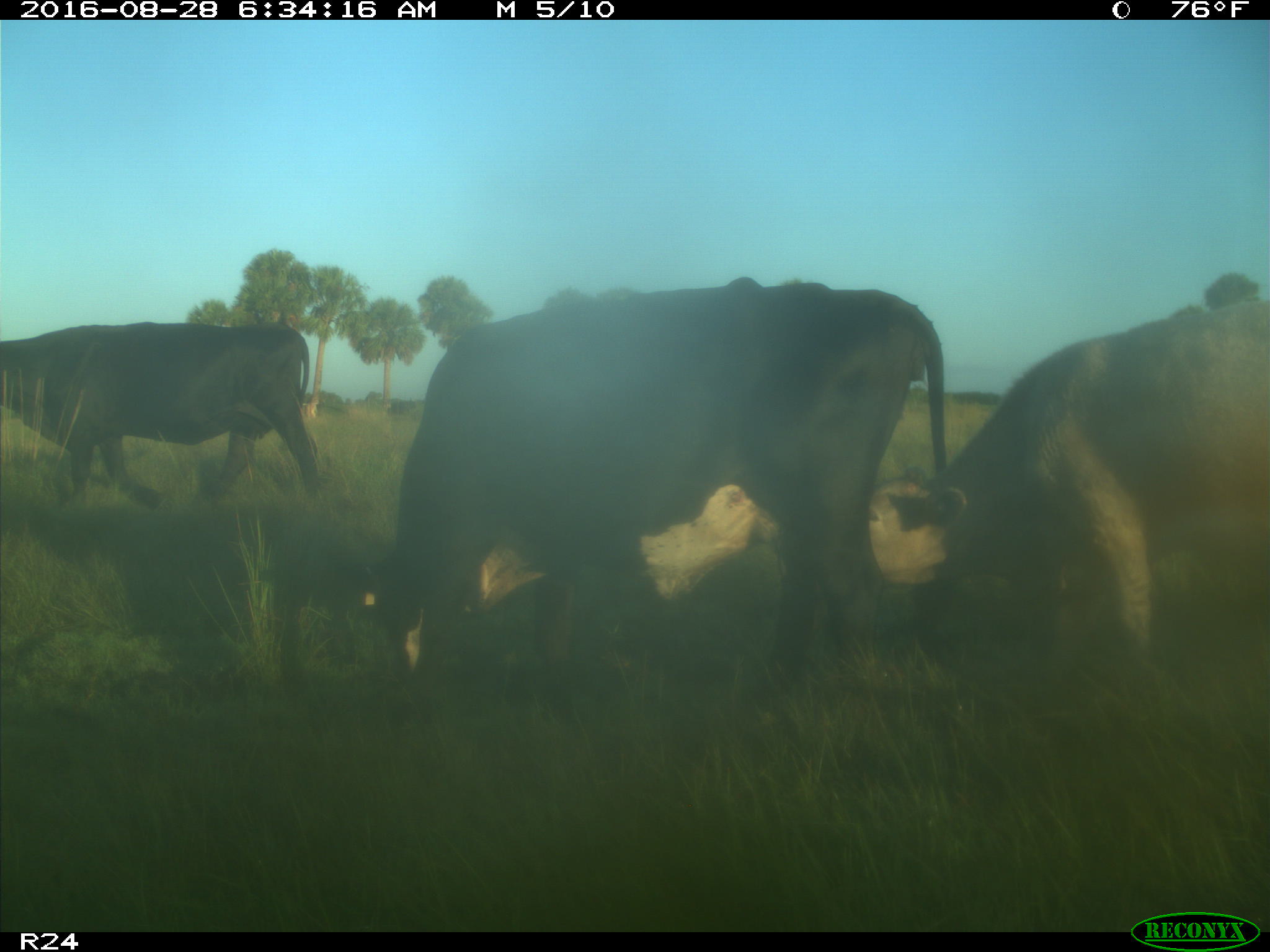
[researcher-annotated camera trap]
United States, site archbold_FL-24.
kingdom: Animalia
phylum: Chordata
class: Mammalia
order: Artiodactyla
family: Bovidae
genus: Bos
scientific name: Bos taurus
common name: domestic cow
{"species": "Bos taurus (domestic cow)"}